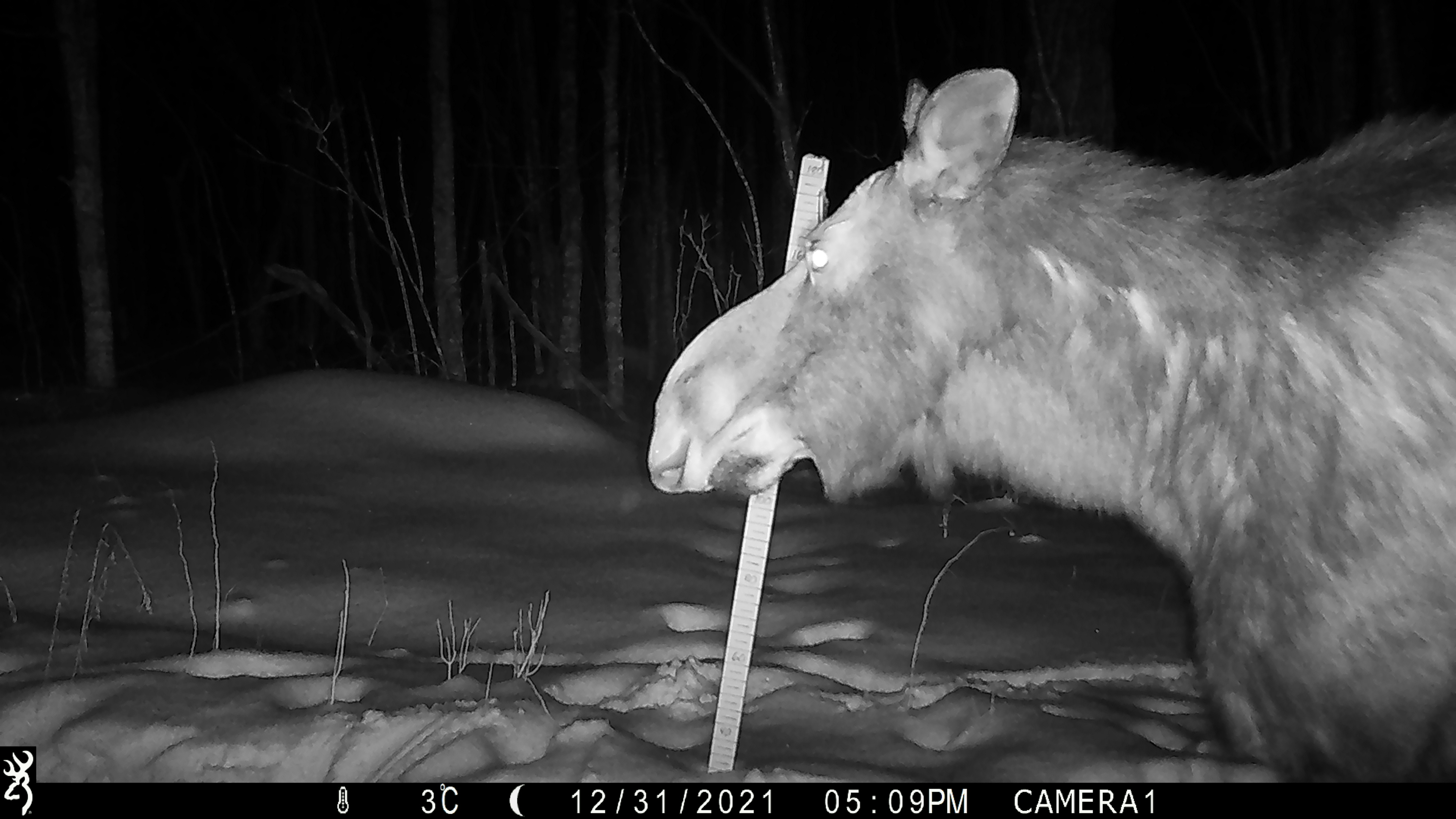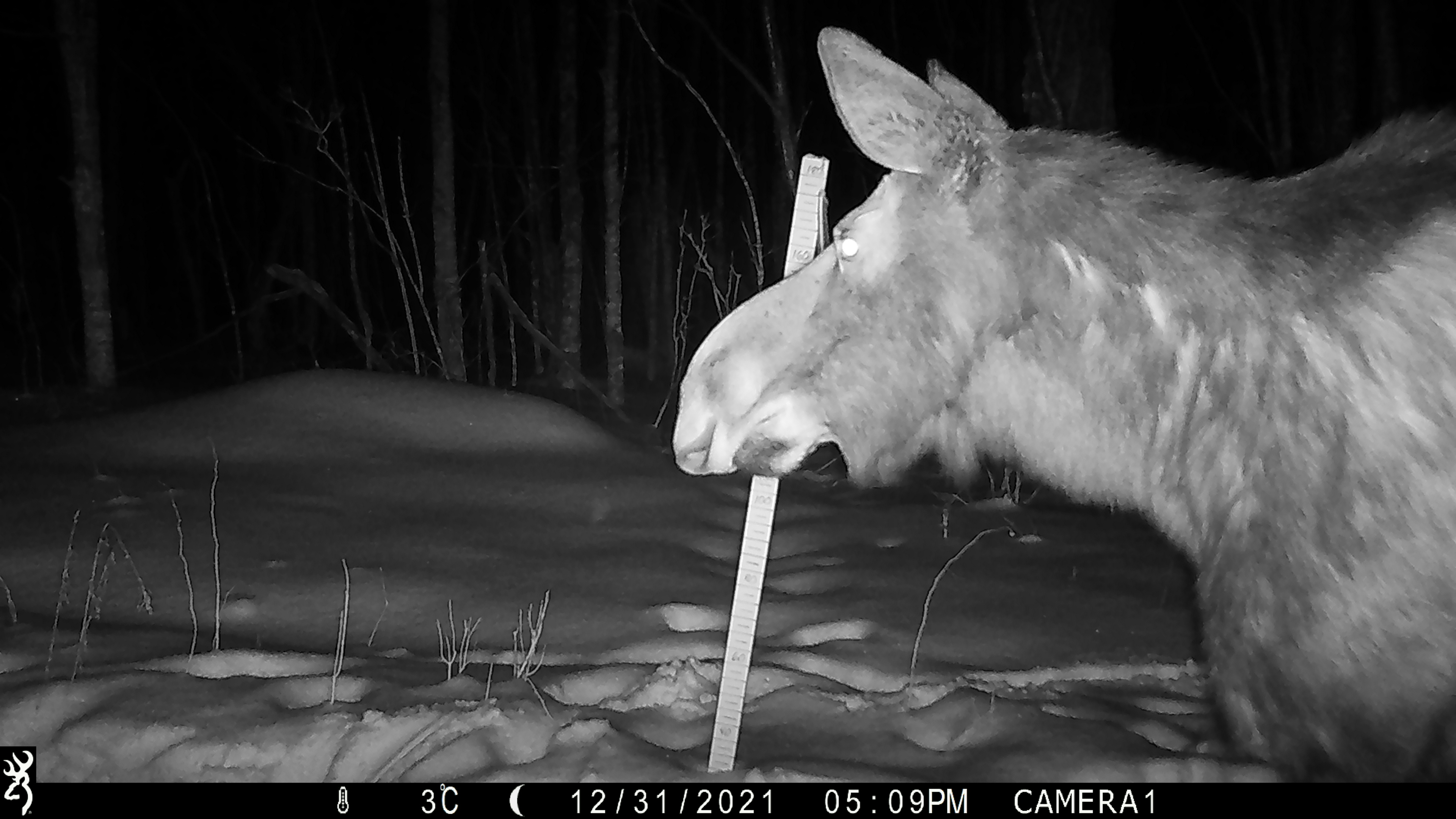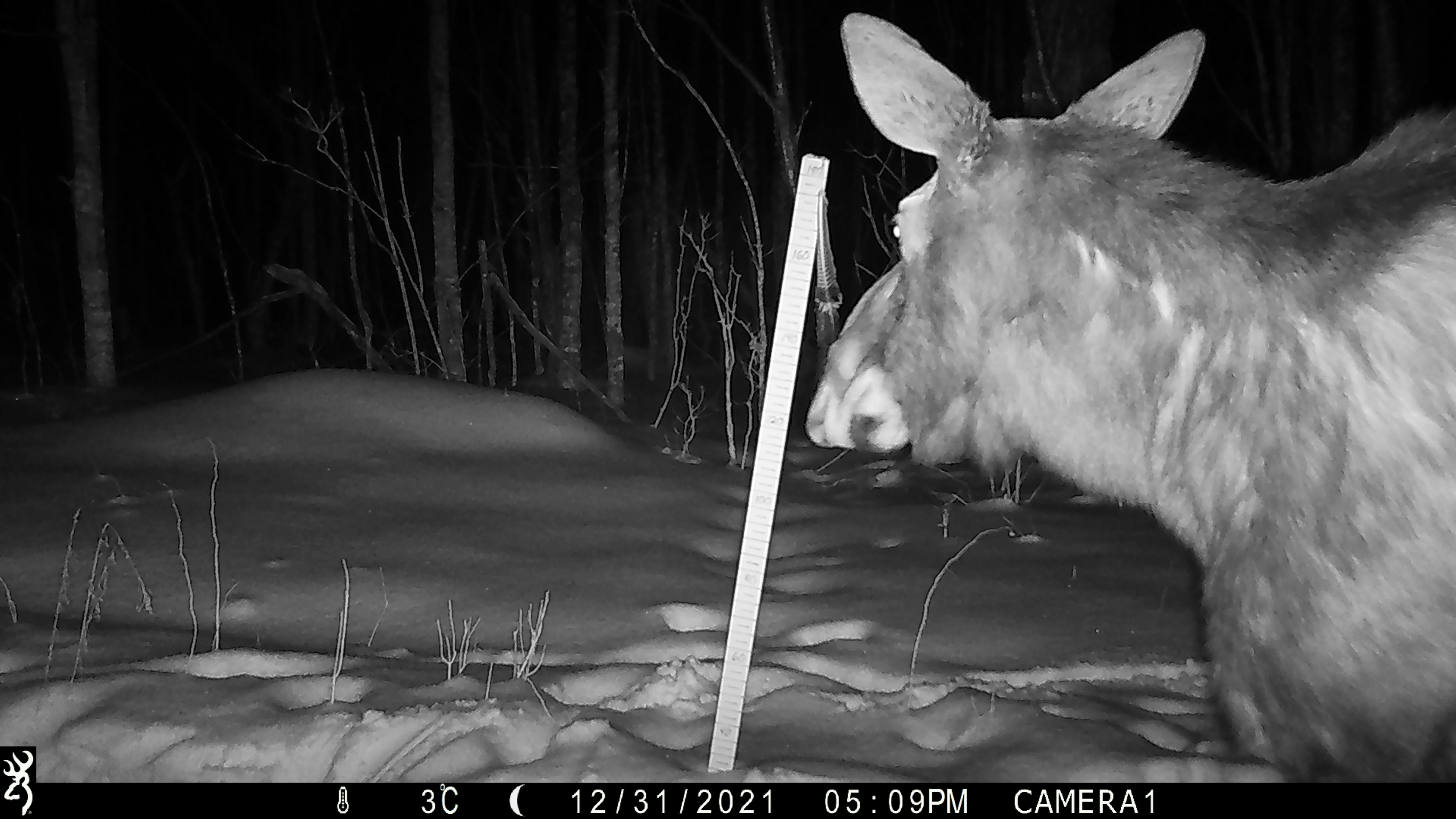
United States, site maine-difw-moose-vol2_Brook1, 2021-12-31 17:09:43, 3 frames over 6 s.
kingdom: Animalia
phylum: Chordata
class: Mammalia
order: Artiodactyla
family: Cervidae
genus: Alces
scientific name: Alces alces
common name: moose